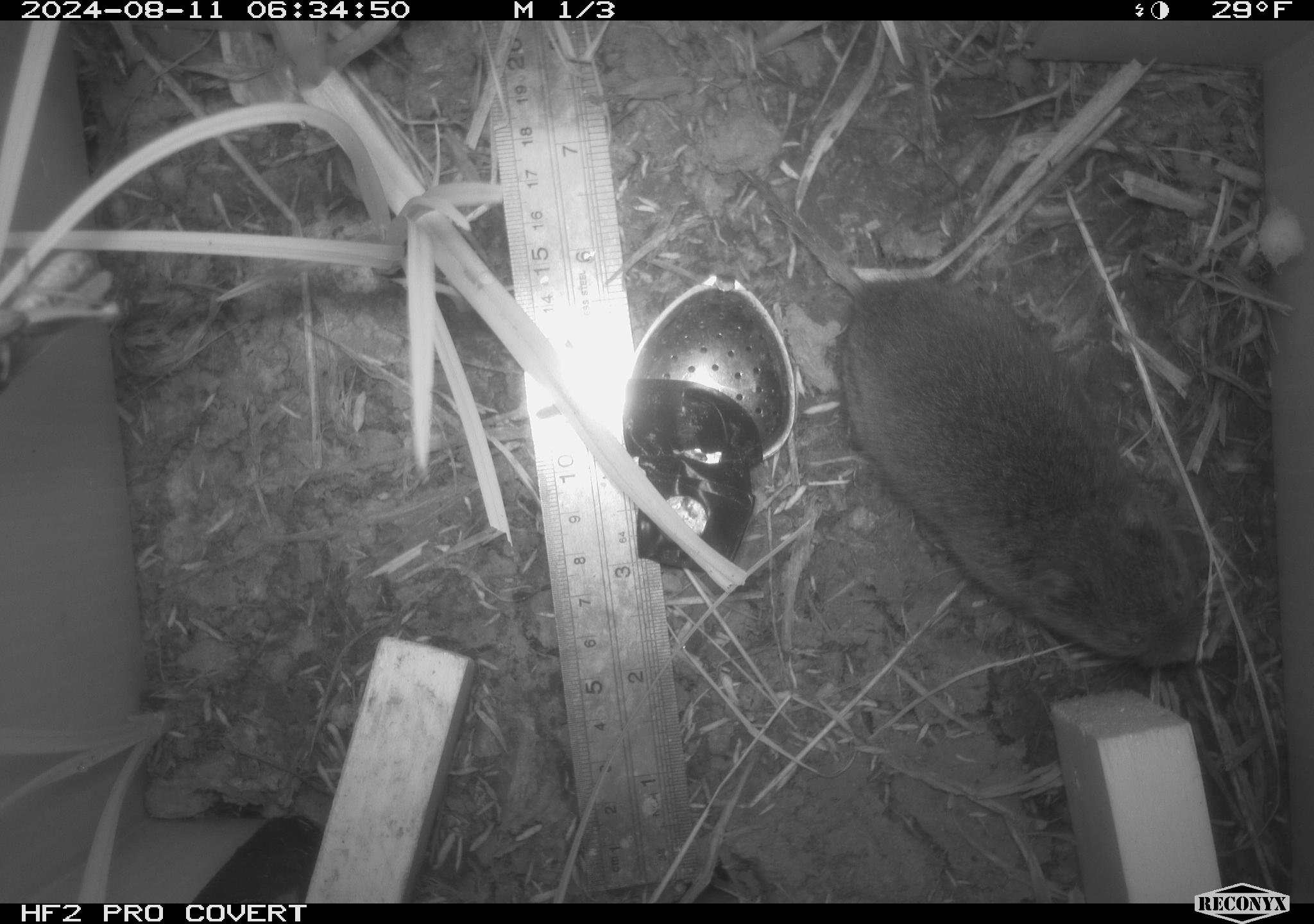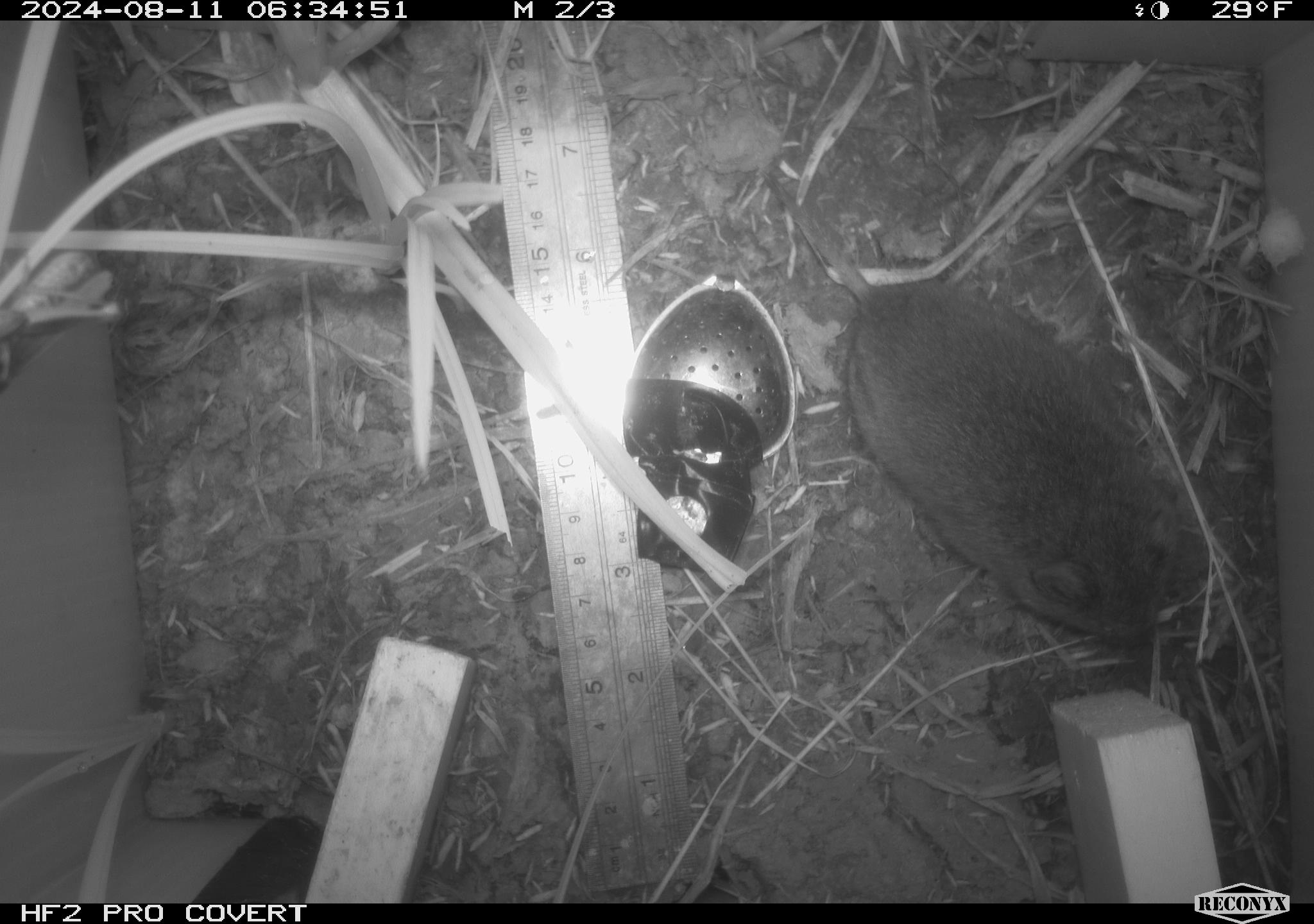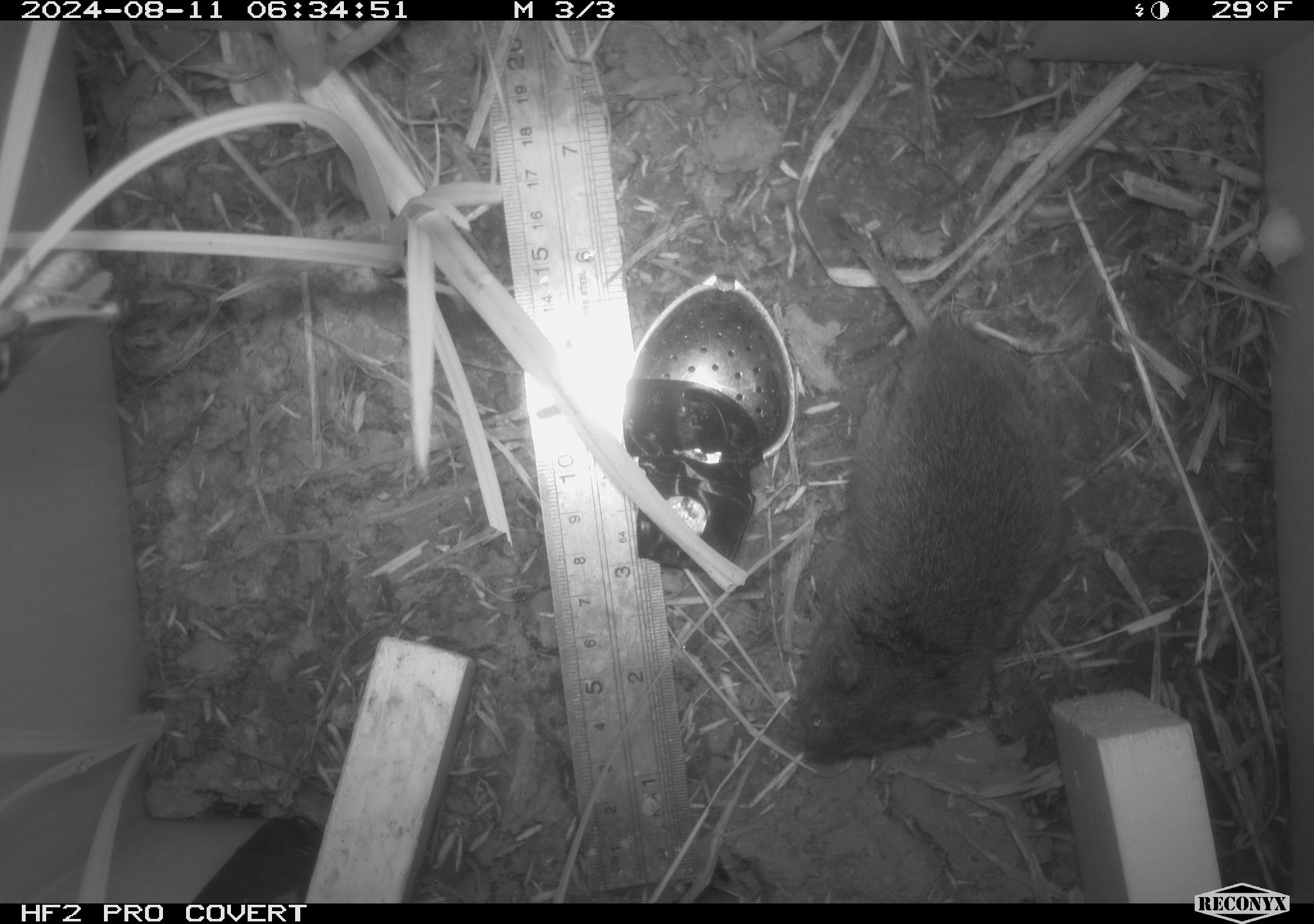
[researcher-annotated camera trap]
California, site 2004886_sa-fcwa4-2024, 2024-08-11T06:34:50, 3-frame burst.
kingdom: Animalia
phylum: Chordata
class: Mammalia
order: Rodentia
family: Cricetidae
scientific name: Arvicolinae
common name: voles, lemmings, and muskrats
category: arvicolinae subfamily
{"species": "arvicolinae subfamily (voles, lemmings, and muskrats) (Arvicolinae)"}